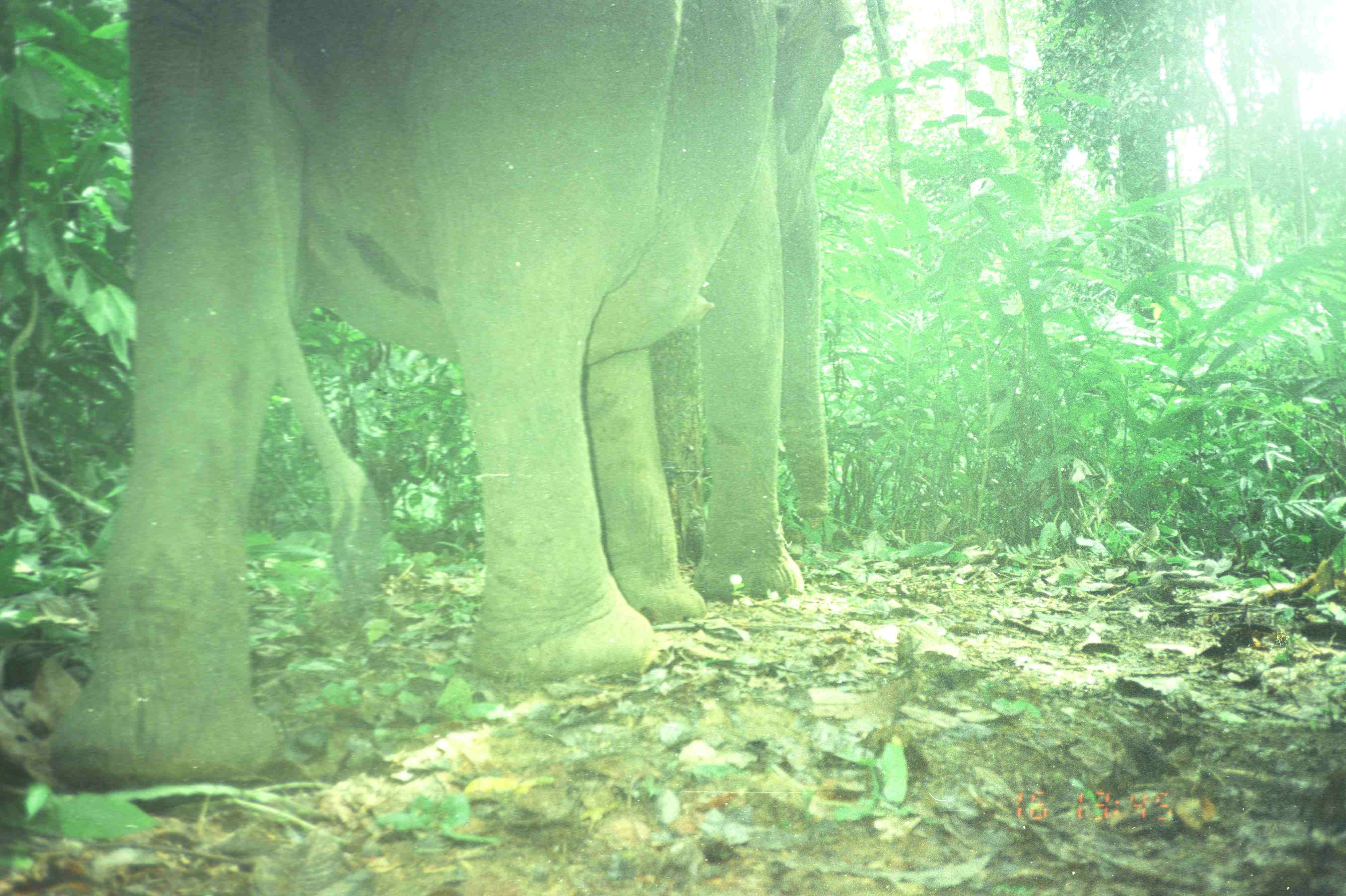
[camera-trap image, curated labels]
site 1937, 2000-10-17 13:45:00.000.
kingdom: Animalia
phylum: Chordata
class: Mammalia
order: Proboscidea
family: Elephantidae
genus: Elephas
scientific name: Elephas maximus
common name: asian elephant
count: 1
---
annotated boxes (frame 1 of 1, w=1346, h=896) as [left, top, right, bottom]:
elephas maximus: [38, 0, 853, 783]